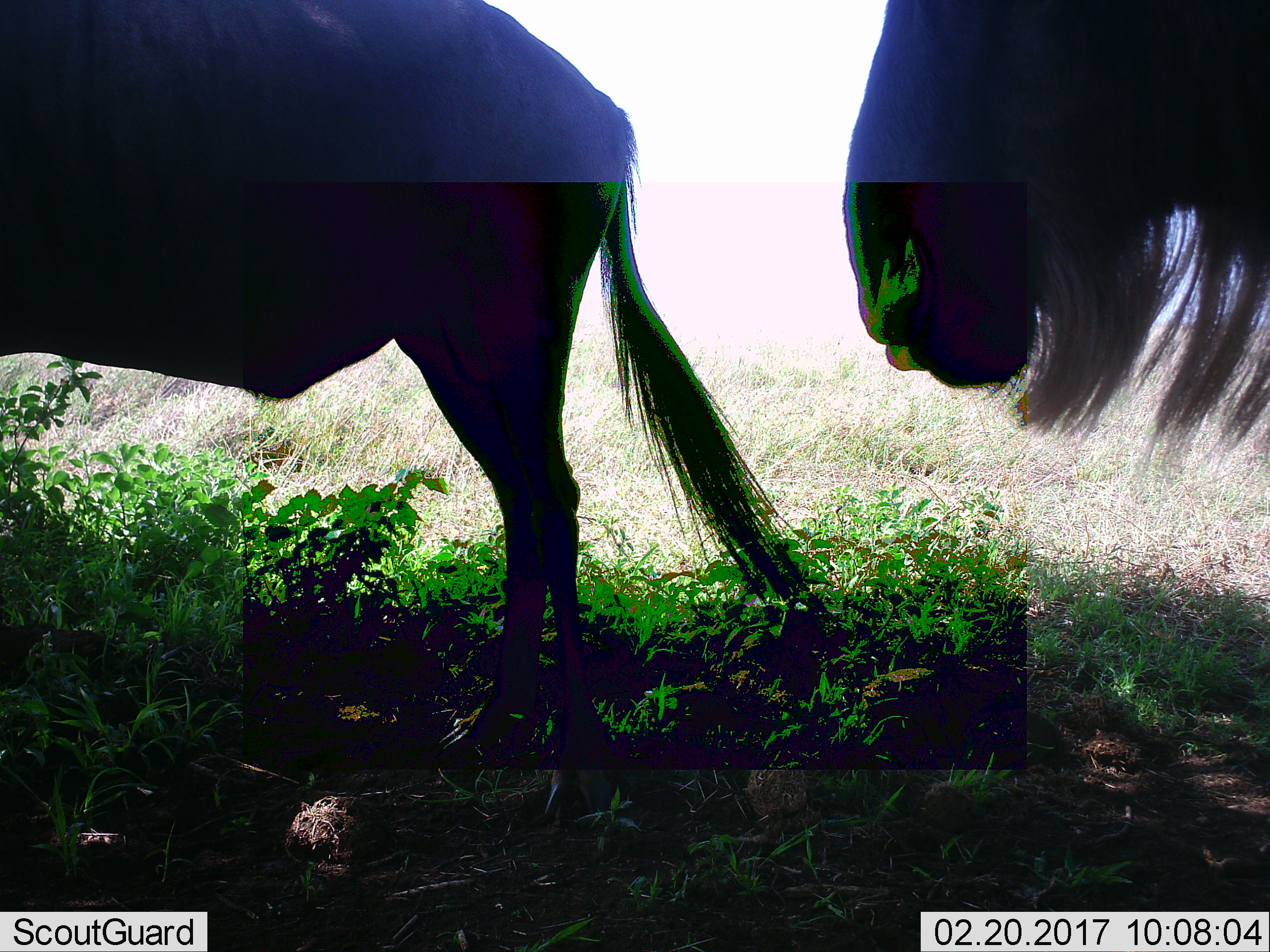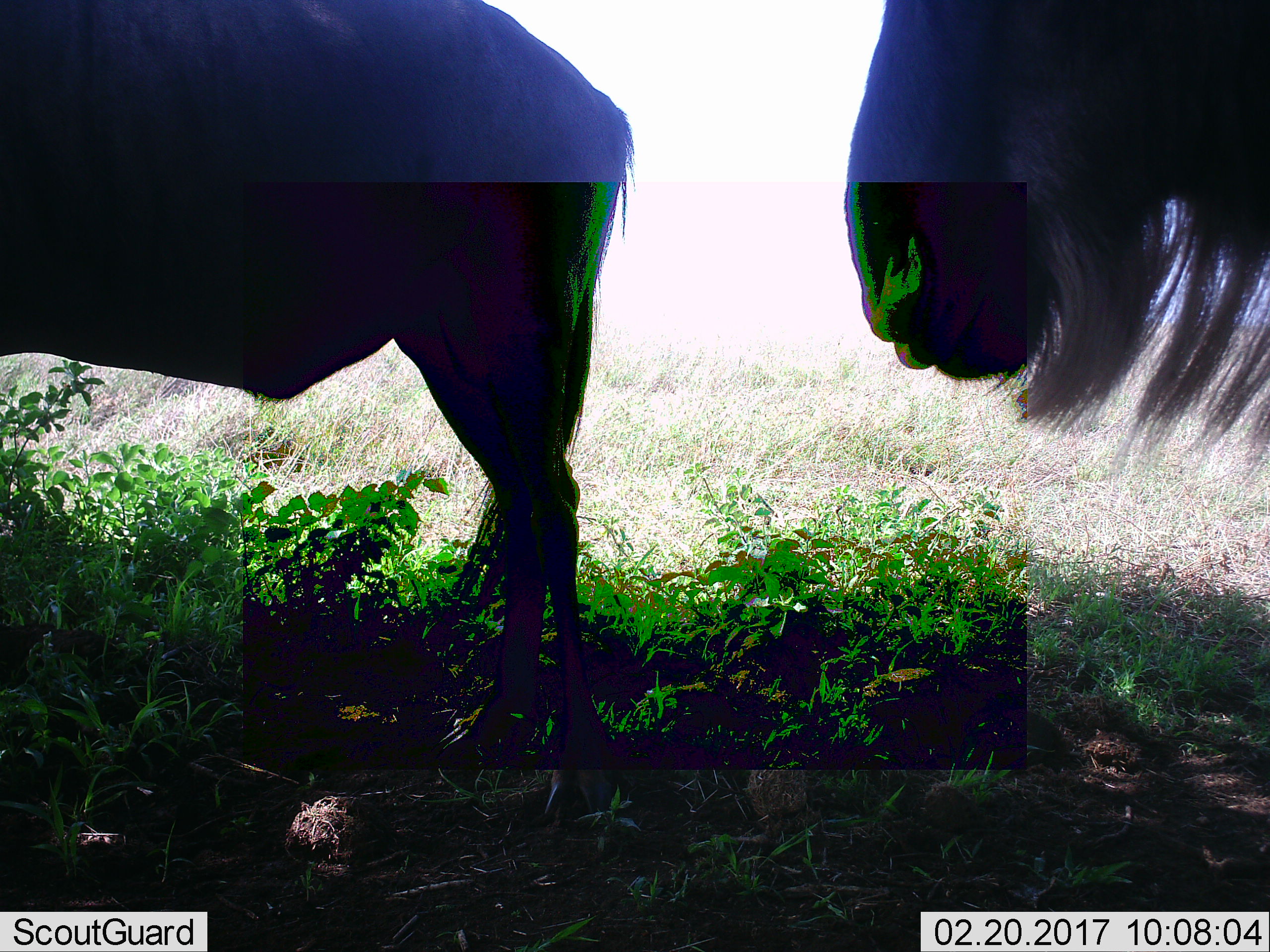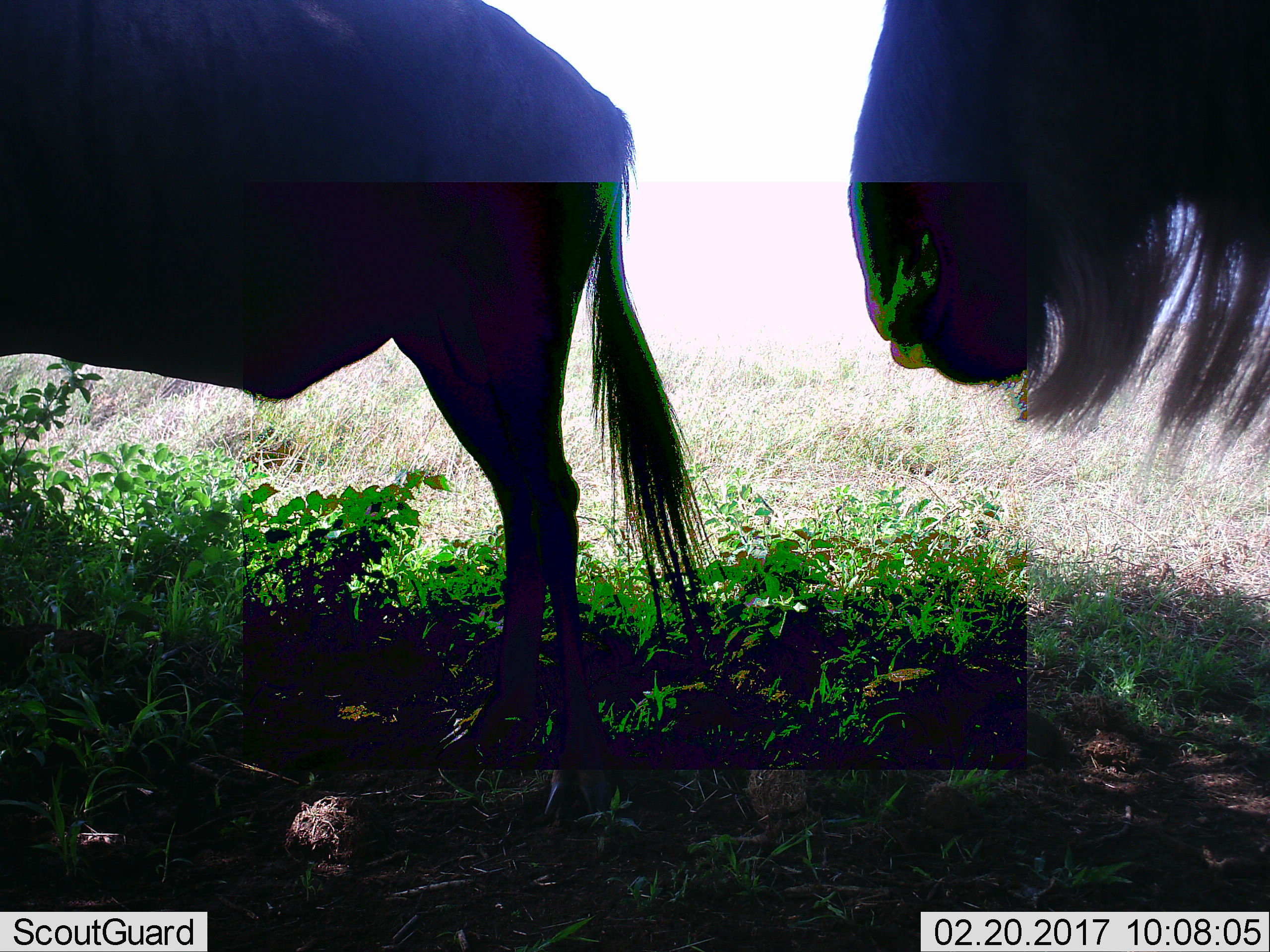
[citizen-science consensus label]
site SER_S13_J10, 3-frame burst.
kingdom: Animalia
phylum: Chordata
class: Mammalia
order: Artiodactyla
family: Bovidae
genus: Connochaetes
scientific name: Connochaetes taurinus taurinus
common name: blue wildebeest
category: wildebeestblue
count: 2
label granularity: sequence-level